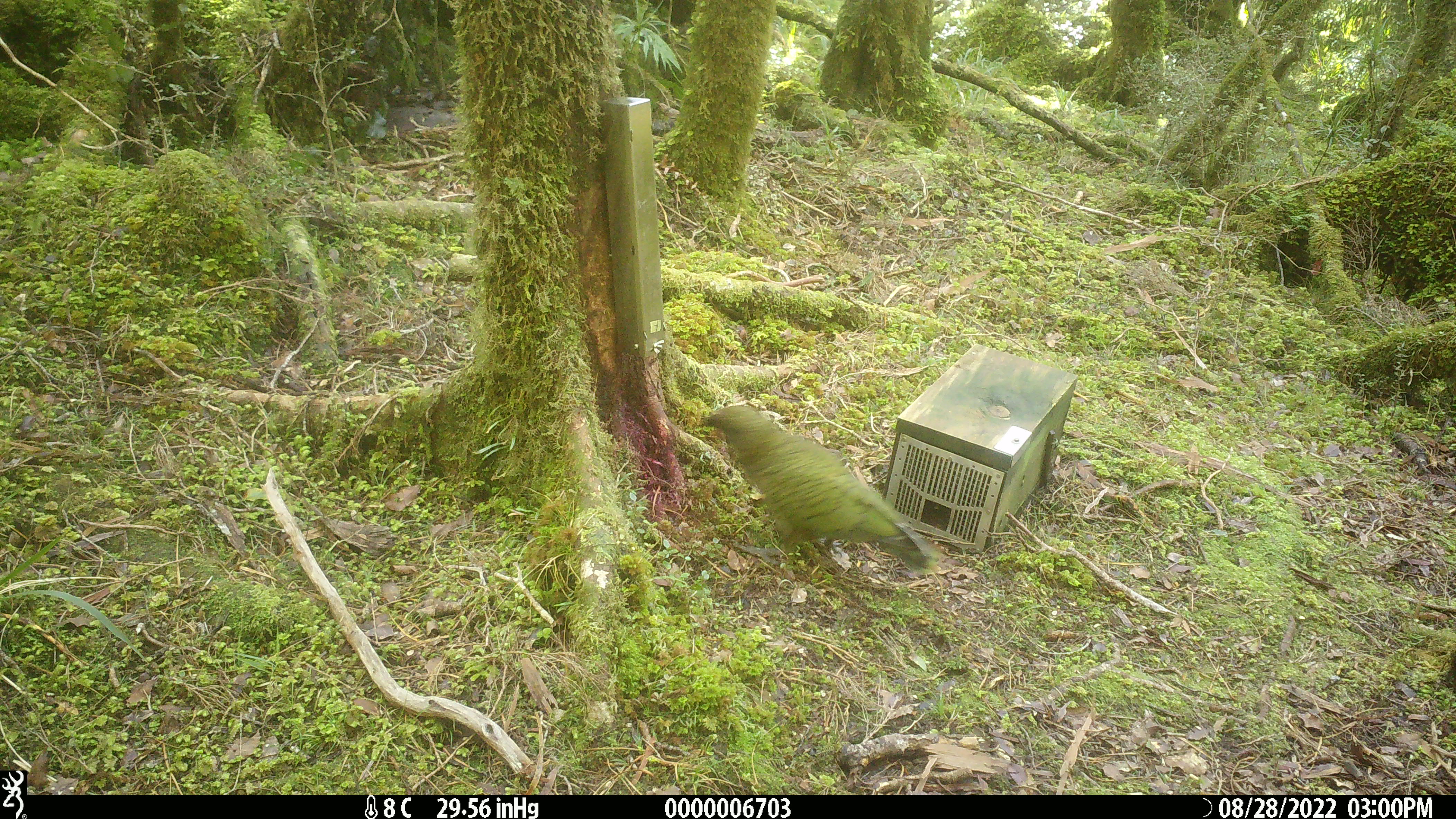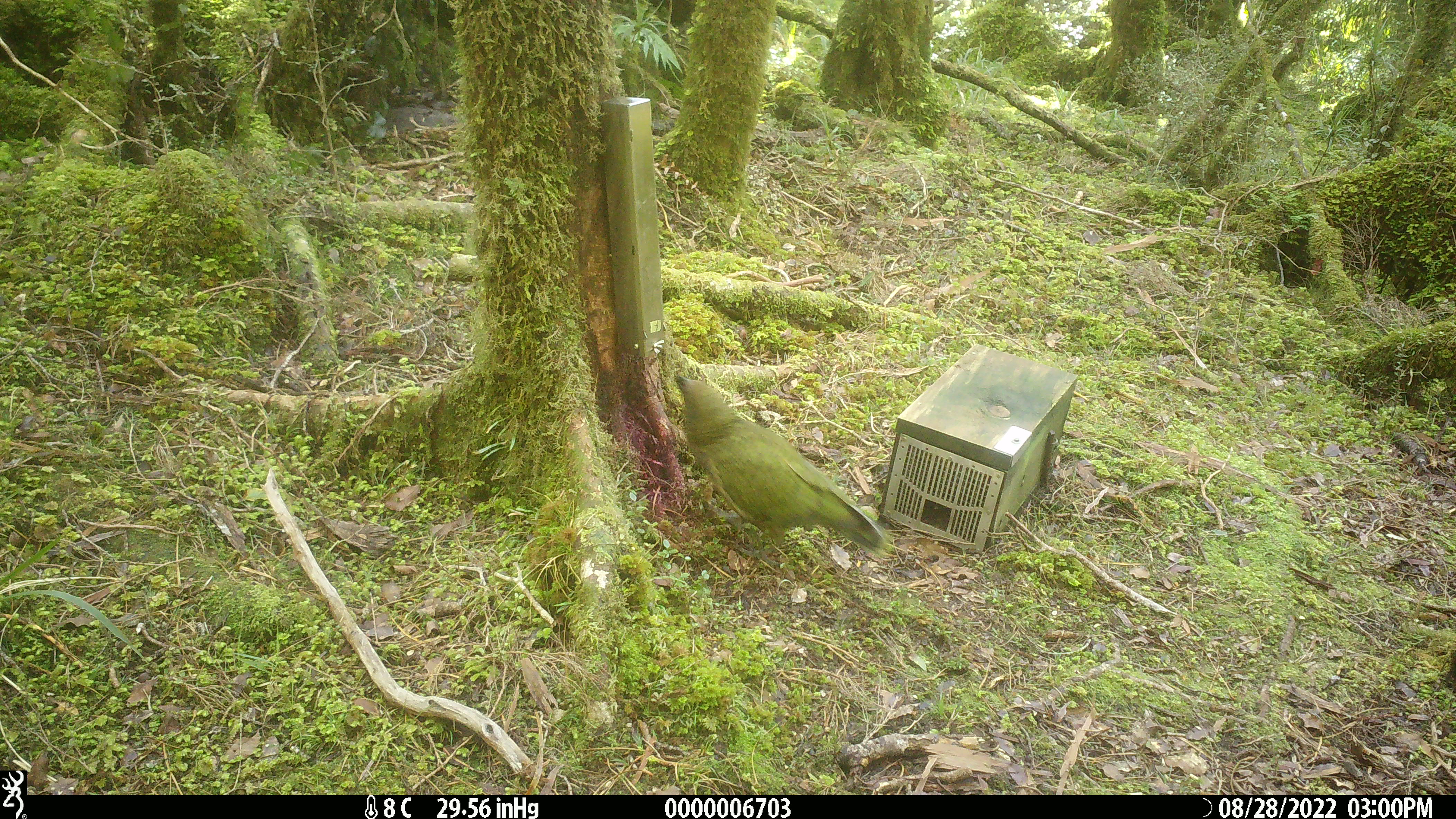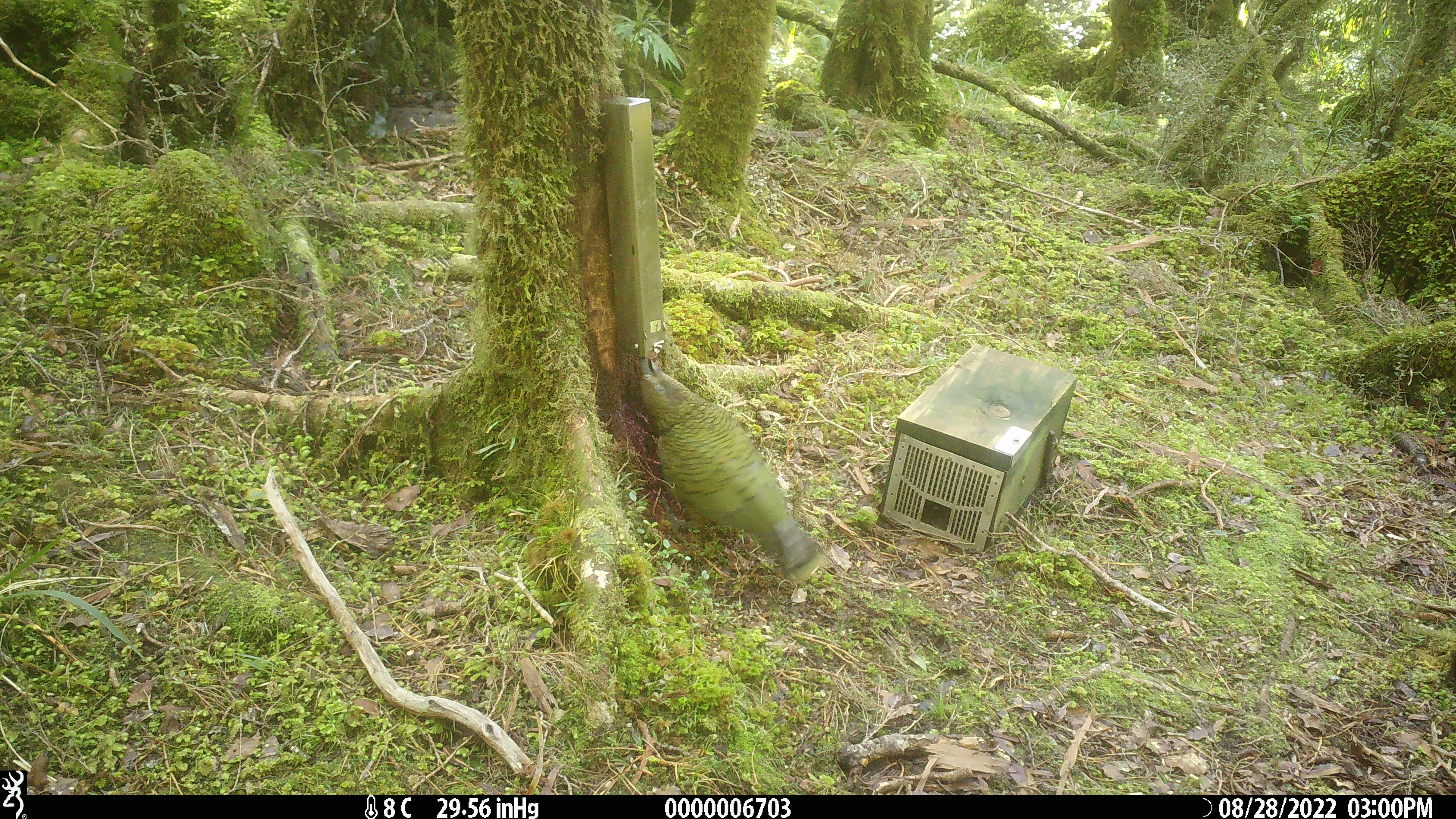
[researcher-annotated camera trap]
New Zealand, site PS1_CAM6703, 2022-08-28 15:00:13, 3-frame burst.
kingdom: Animalia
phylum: Chordata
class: Aves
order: Psittaciformes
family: Strigopidae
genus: Nestor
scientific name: Nestor notabilis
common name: kea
Kea (Nestor notabilis).